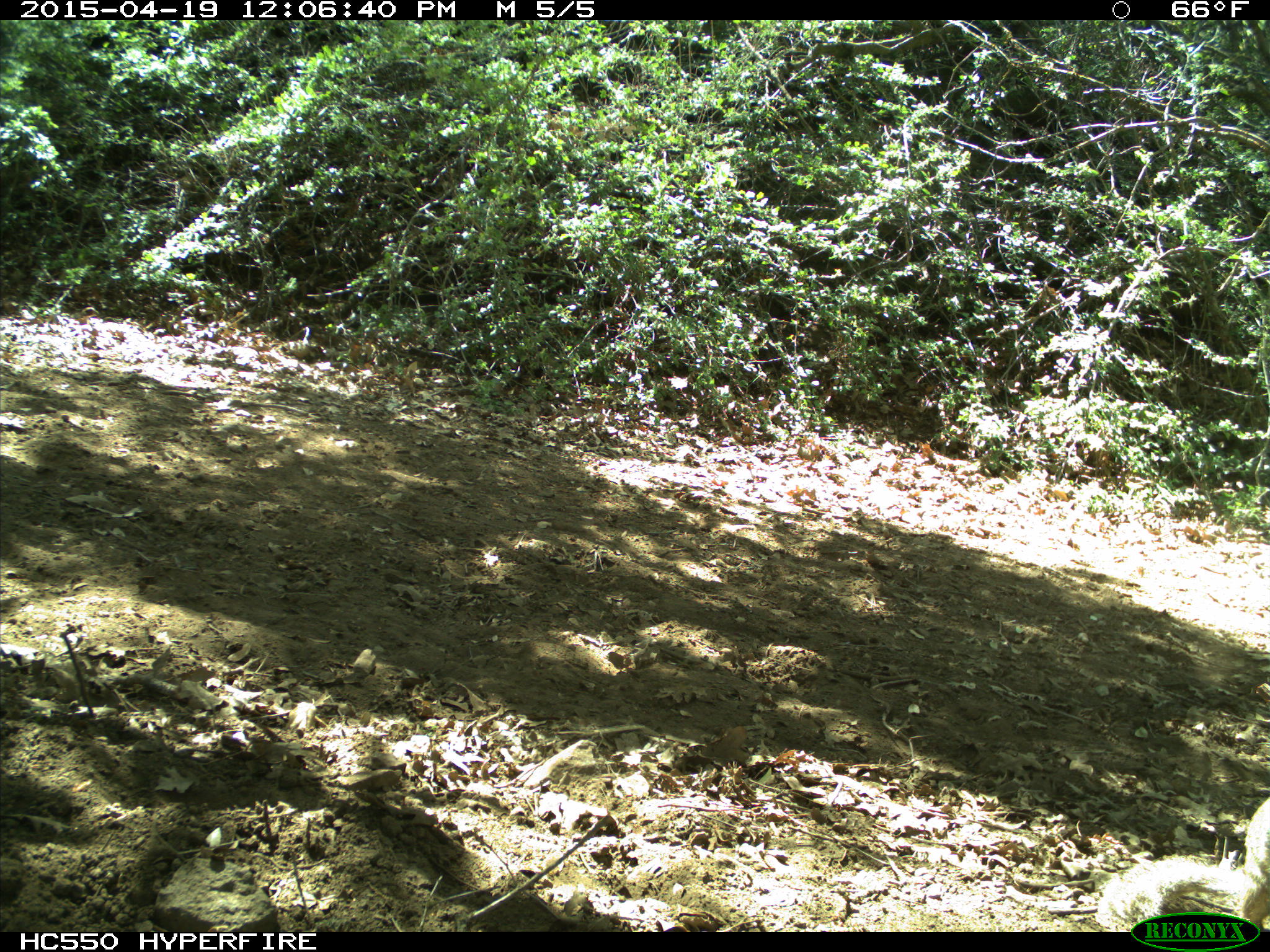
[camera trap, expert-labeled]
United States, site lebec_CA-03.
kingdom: Animalia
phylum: Chordata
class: Mammalia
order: Rodentia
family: Sciuridae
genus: Otospermophilus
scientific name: Otospermophilus beecheyi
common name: california ground squirrel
Otospermophilus beecheyi (california ground squirrel).